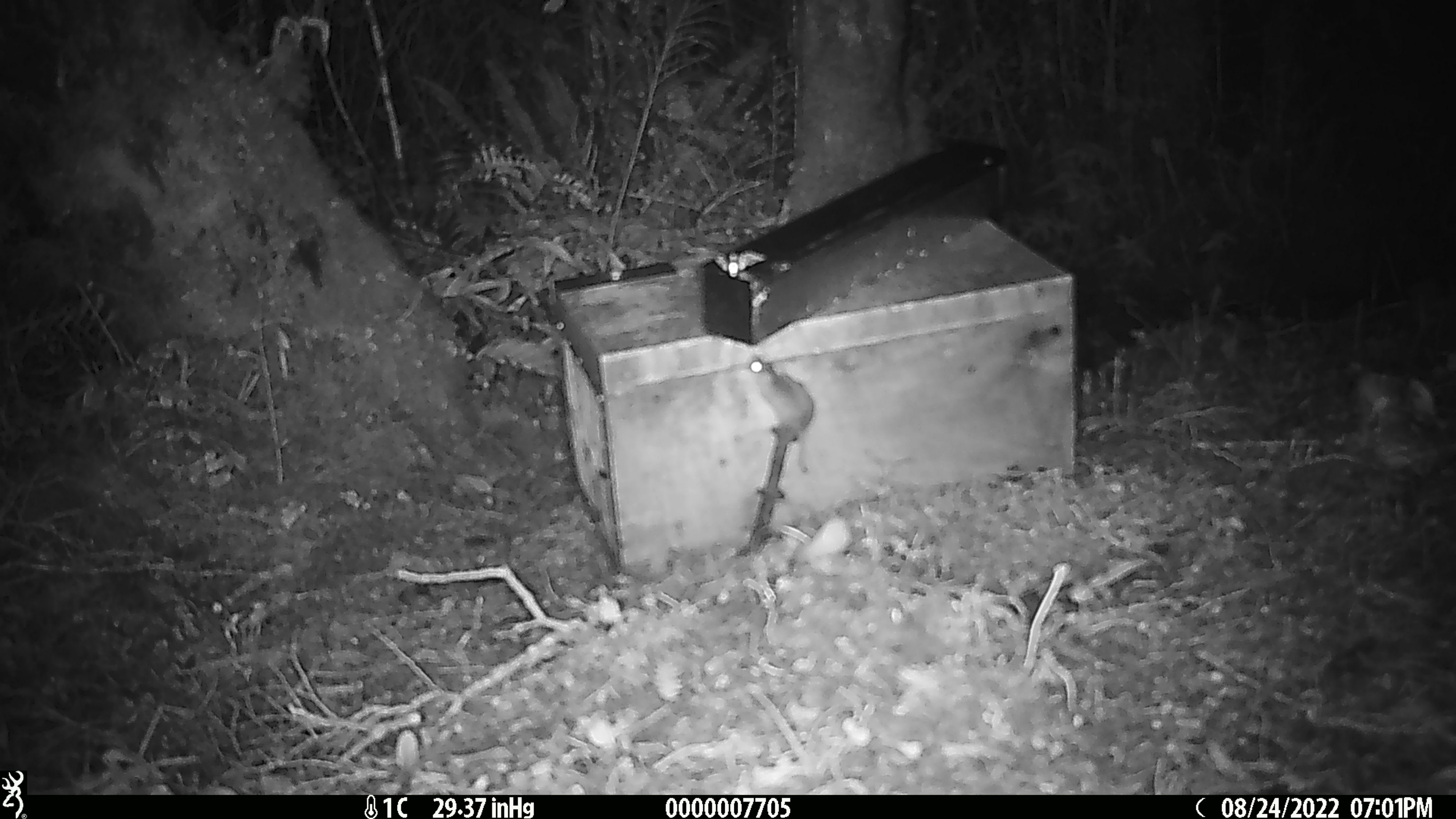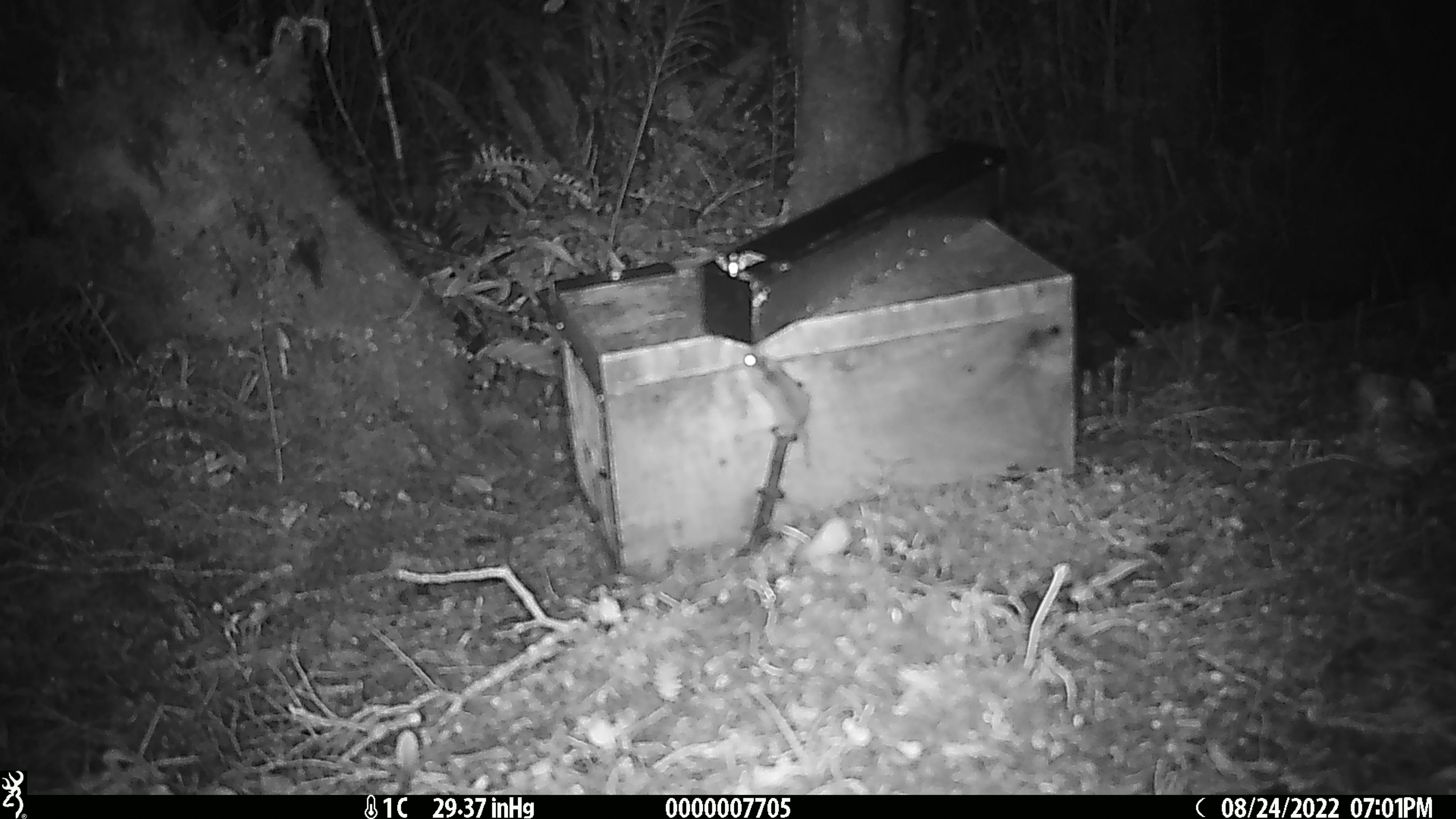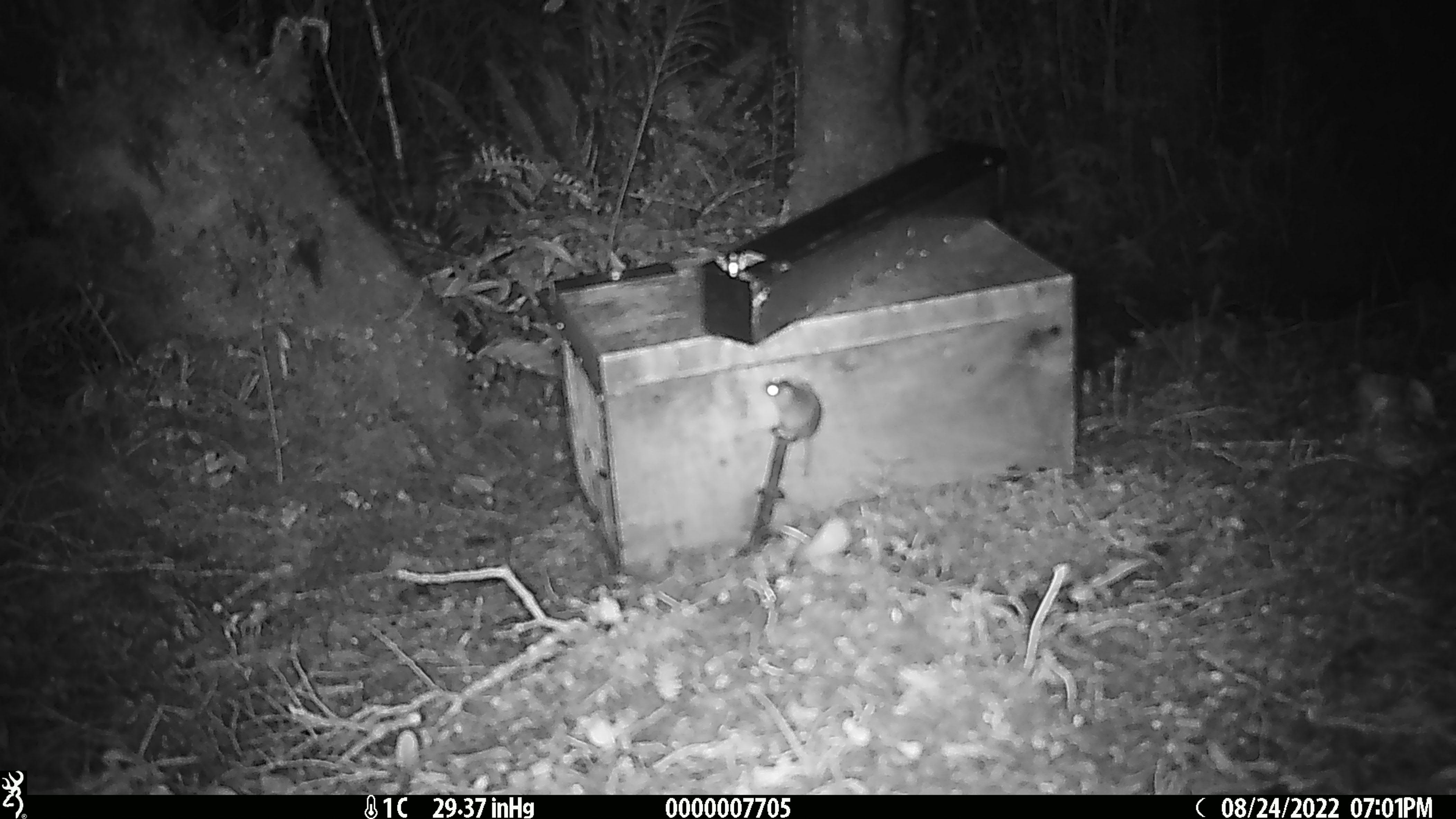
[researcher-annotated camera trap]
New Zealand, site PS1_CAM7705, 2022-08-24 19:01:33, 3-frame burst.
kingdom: Animalia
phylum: Chordata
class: Mammalia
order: Rodentia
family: Muridae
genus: Mus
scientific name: Mus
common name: mouse